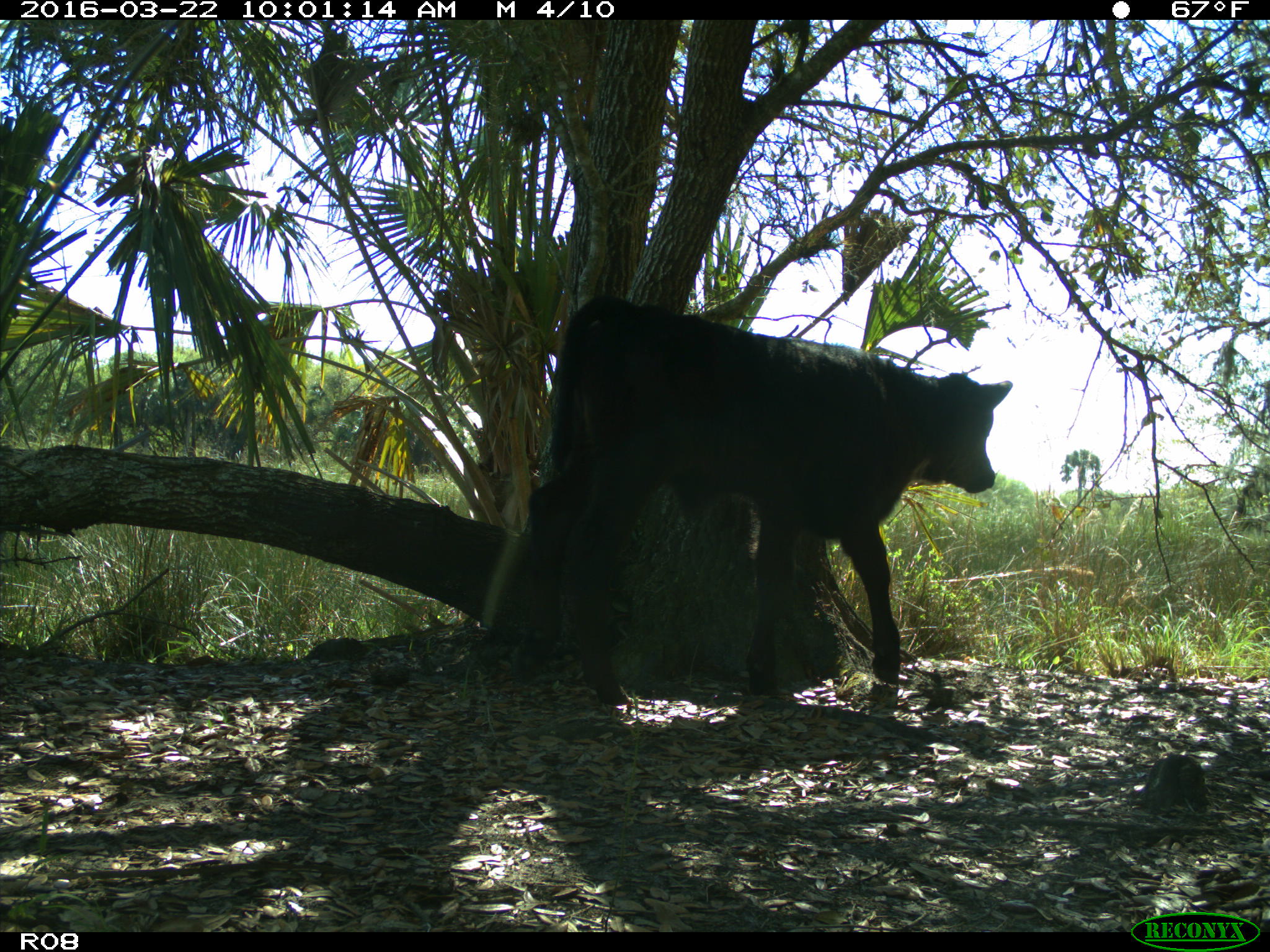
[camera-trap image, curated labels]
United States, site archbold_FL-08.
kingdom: Animalia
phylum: Chordata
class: Mammalia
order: Artiodactyla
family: Bovidae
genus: Bos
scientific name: Bos taurus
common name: domestic cow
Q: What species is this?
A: Bos taurus (domestic cow).